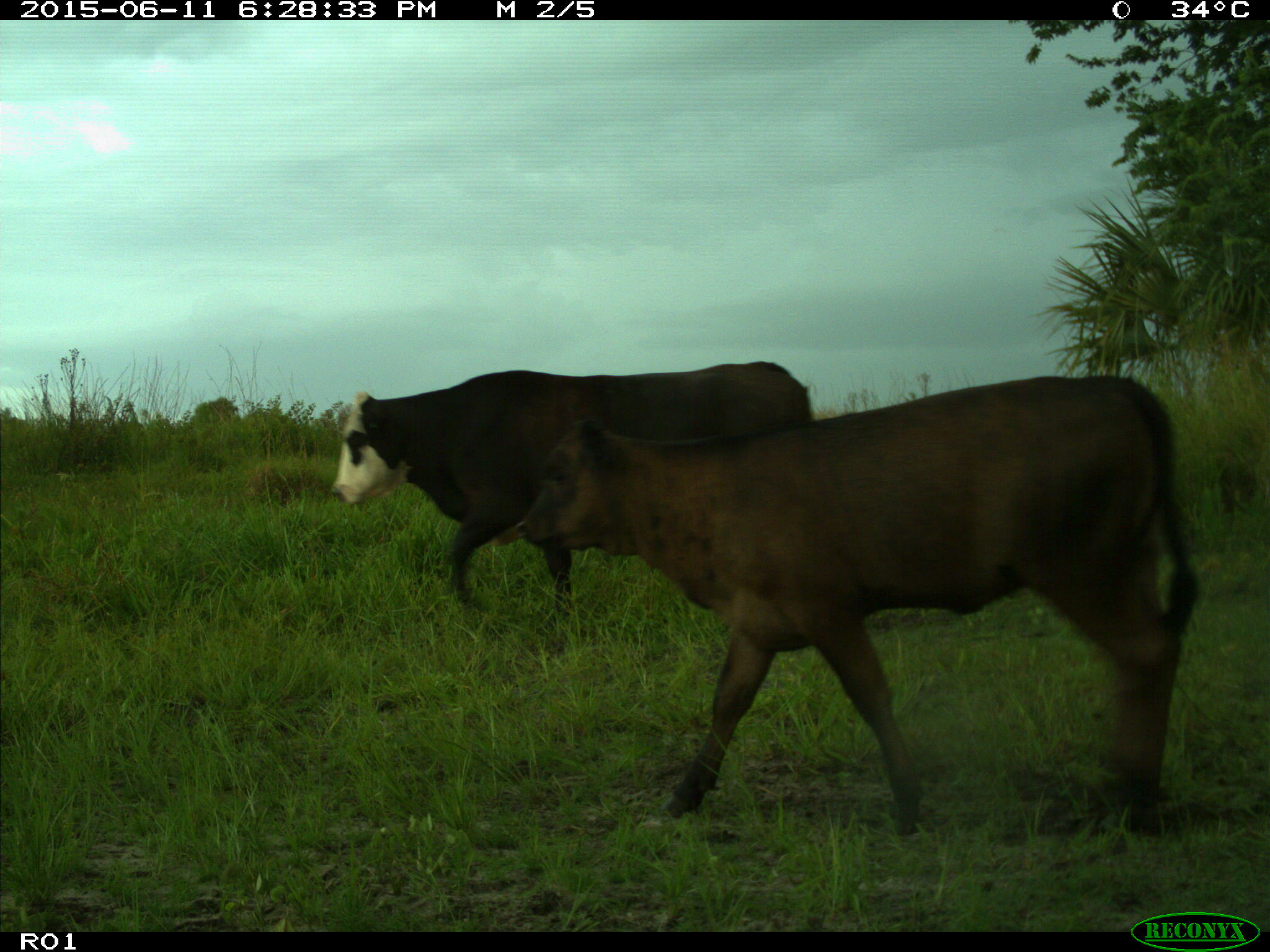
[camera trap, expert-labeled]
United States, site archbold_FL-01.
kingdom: Animalia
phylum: Chordata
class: Mammalia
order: Artiodactyla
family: Bovidae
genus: Bos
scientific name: Bos taurus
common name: domestic cow